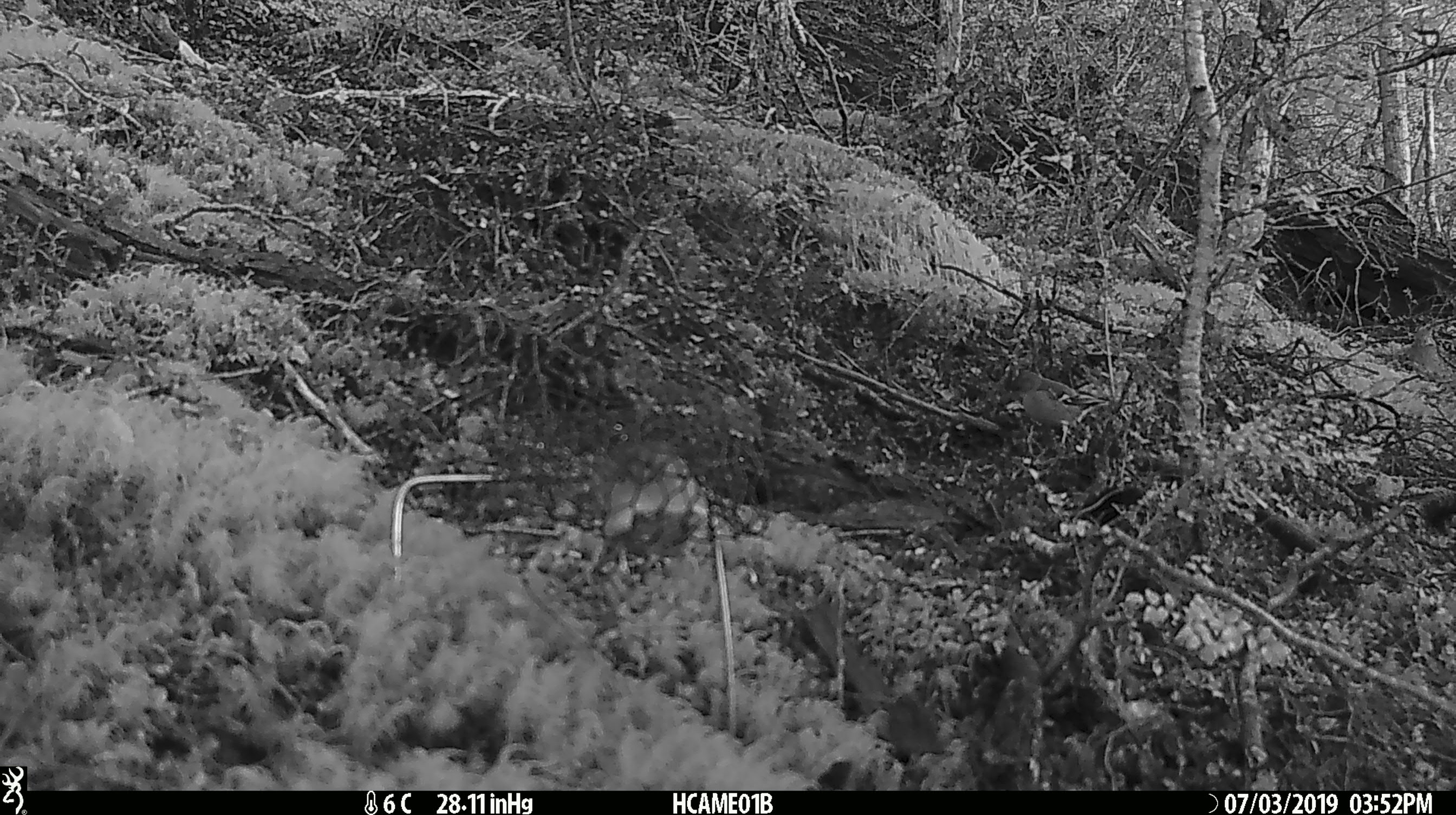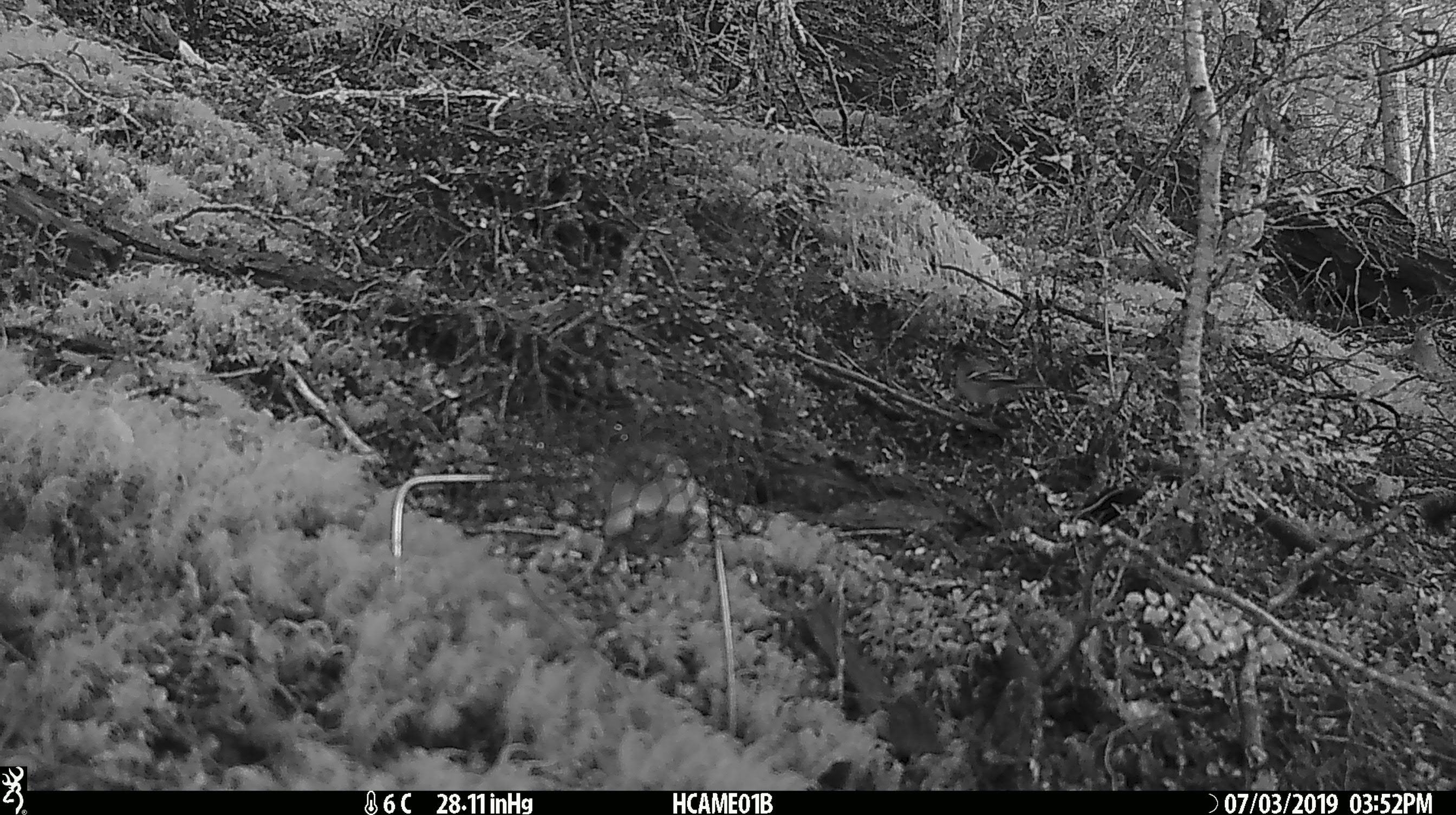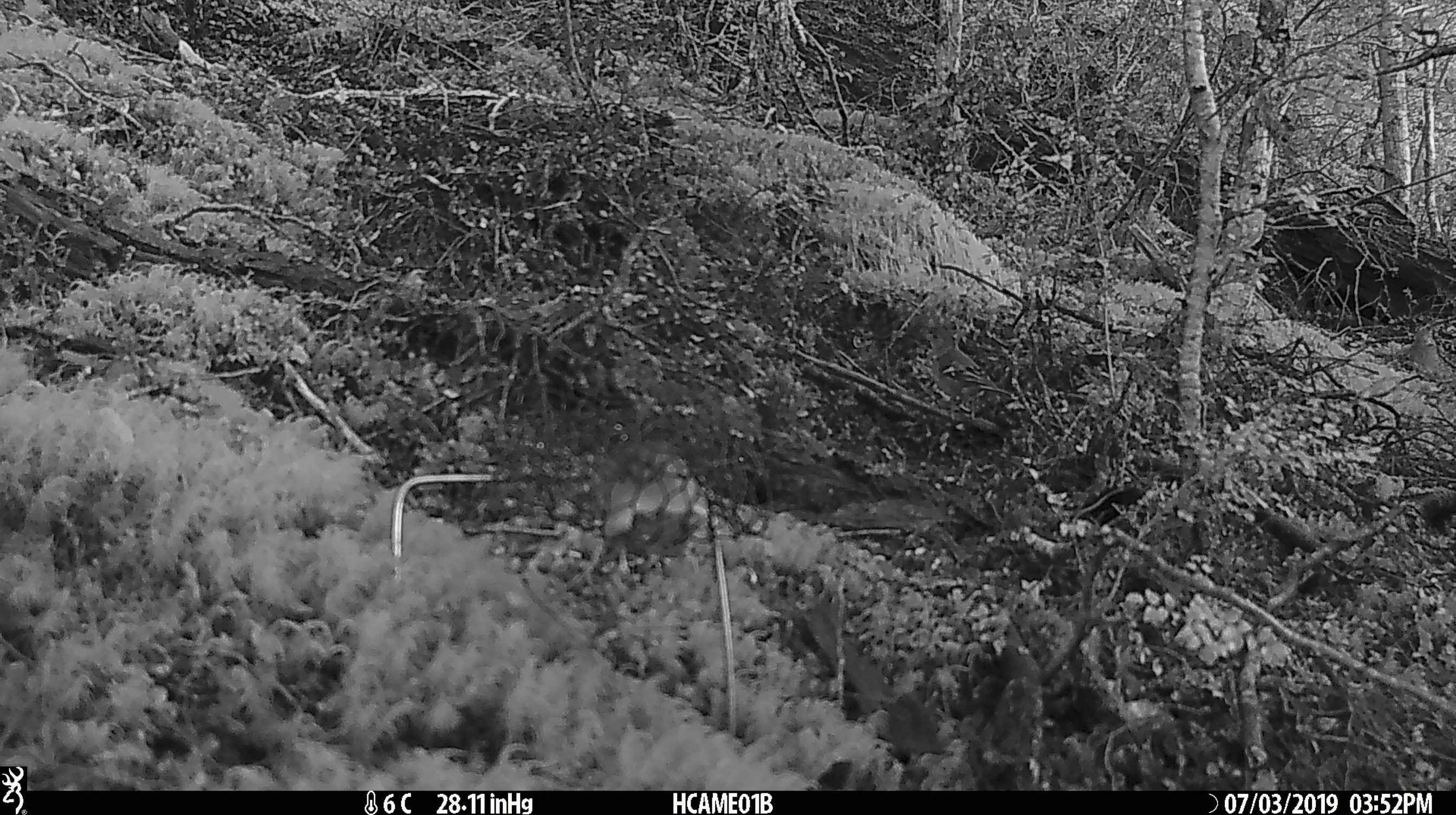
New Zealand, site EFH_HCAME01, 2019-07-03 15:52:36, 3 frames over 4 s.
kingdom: Animalia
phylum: Chordata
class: Aves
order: Passeriformes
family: Fringillidae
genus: Fringilla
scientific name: Fringilla coelebs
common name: common chaffinch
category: chaffinch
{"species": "chaffinch (common chaffinch) (Fringilla coelebs)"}